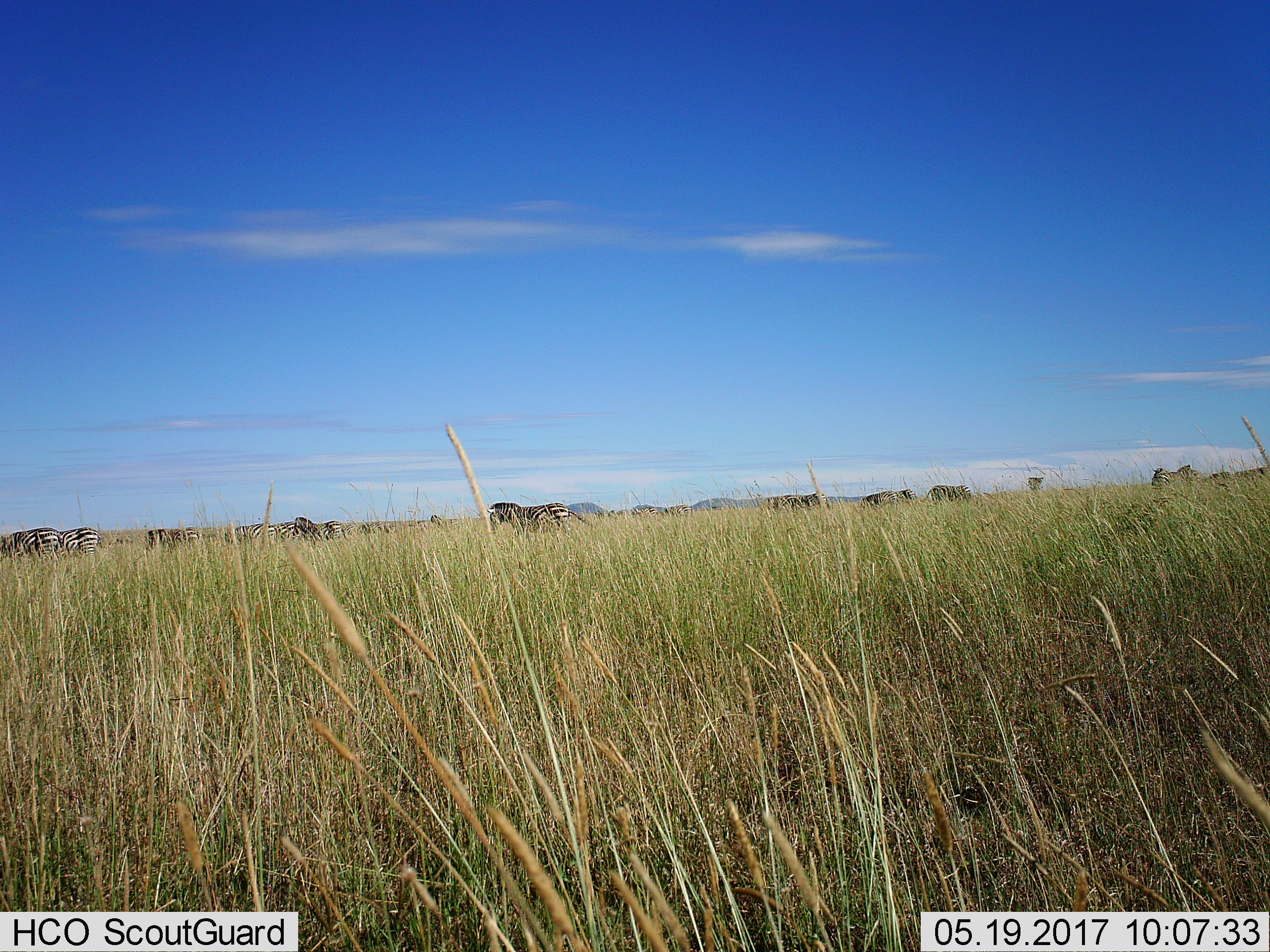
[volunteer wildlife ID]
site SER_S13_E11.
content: unidentified animal